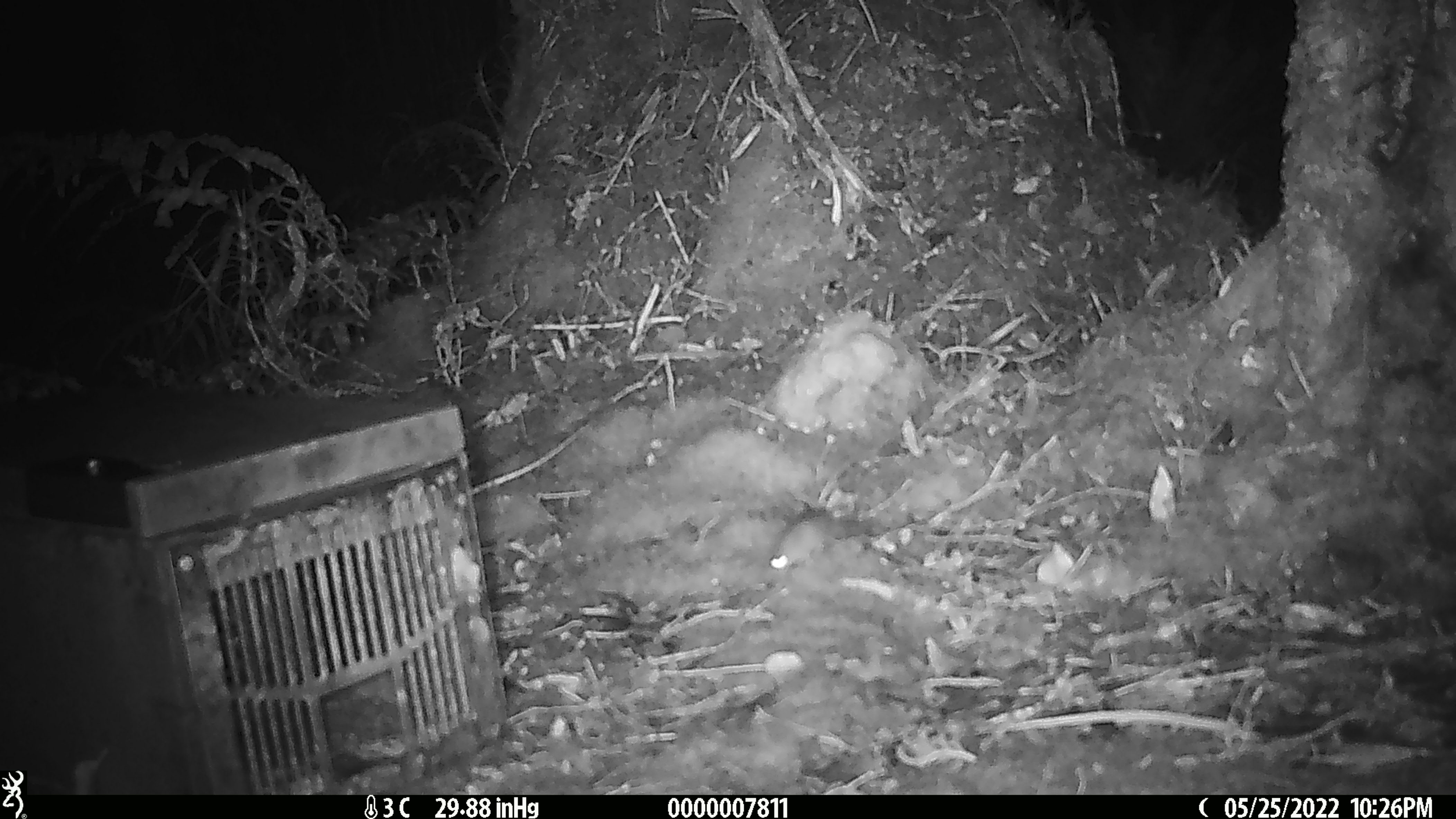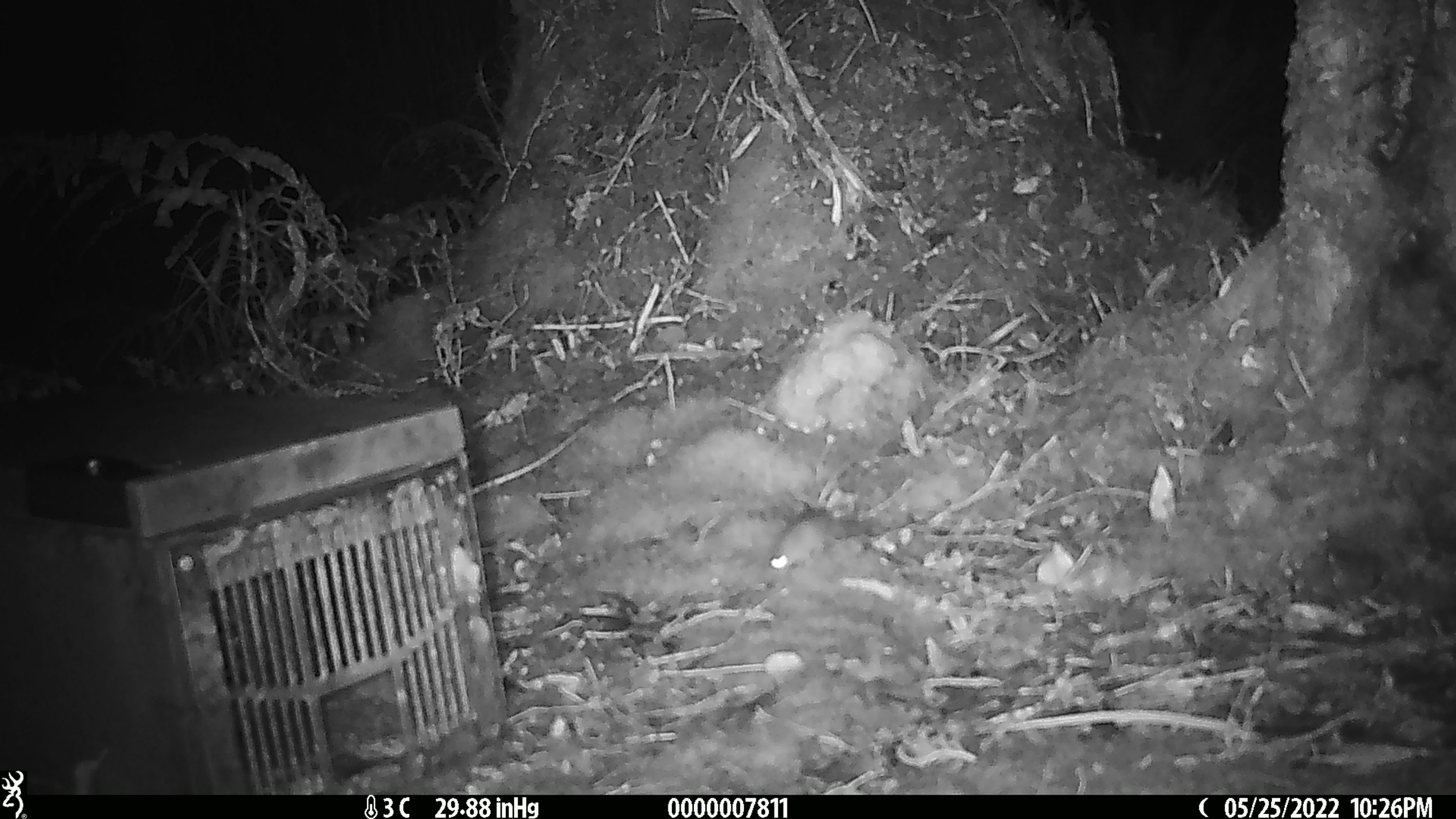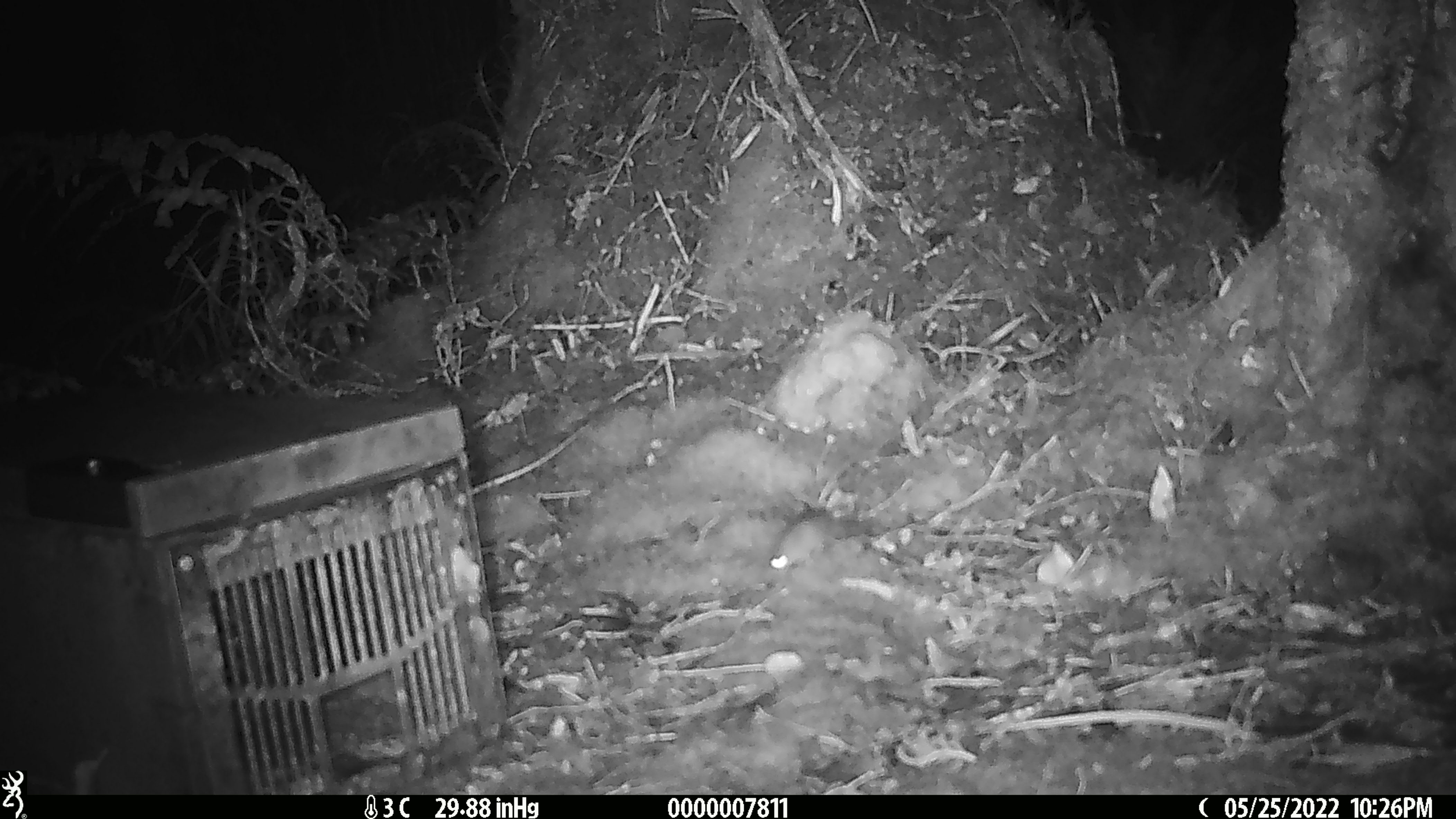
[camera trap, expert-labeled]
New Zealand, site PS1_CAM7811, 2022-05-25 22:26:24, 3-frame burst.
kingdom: Animalia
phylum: Chordata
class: Mammalia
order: Rodentia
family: Muridae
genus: Mus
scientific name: Mus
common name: mouse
Mouse (Mus).